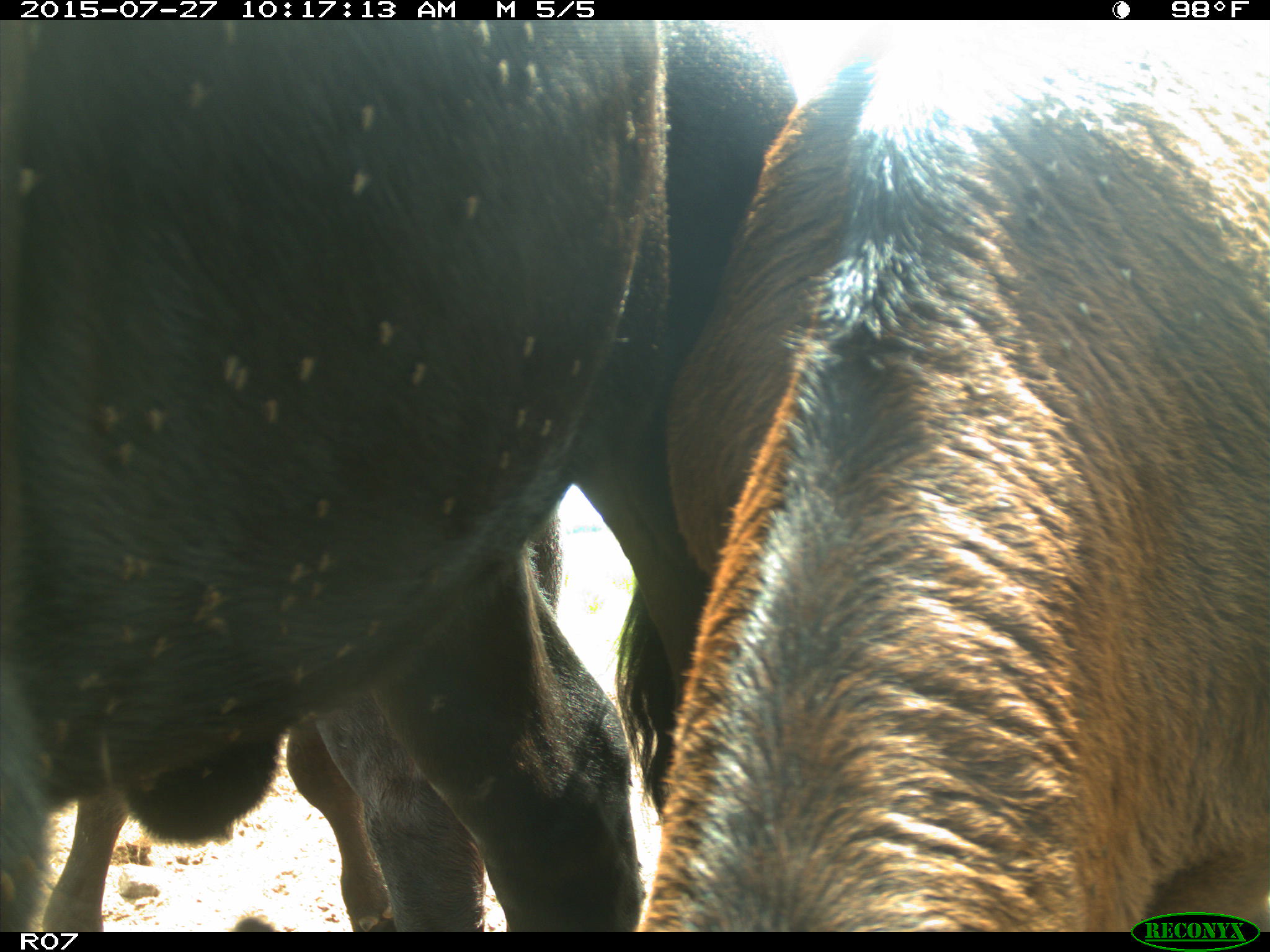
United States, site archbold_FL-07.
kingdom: Animalia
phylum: Chordata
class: Mammalia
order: Artiodactyla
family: Bovidae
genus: Bos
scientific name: Bos taurus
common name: domestic cow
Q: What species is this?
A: Bos taurus (domestic cow).